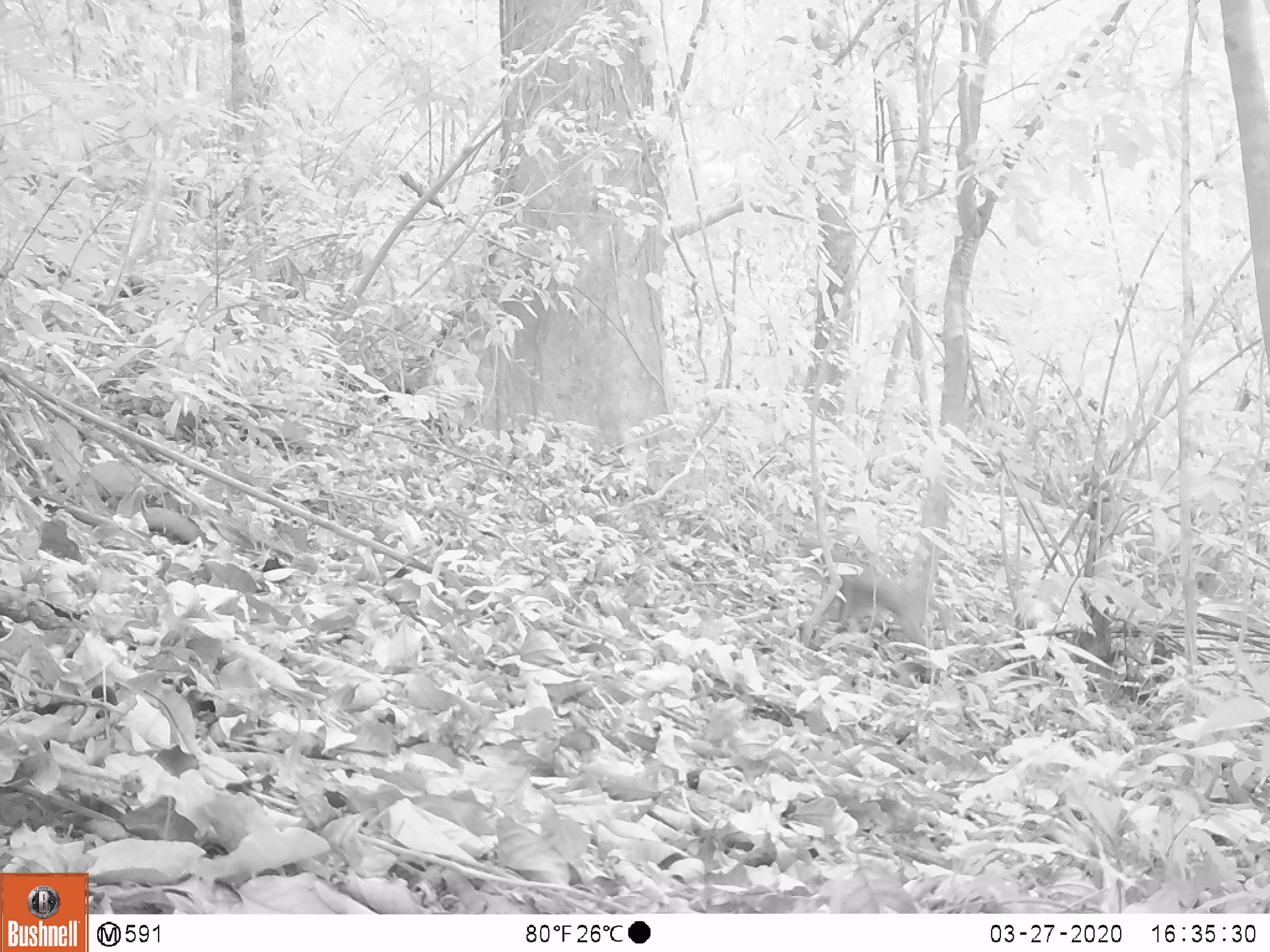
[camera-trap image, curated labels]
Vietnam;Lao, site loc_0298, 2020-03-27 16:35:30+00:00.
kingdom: Animalia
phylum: Chordata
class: Mammalia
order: Primates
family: Cercopithecidae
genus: Macaca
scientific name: Macaca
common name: macaques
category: assam or rhesus macaque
Assam or rhesus macaque (macaques) (Macaca). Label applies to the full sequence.